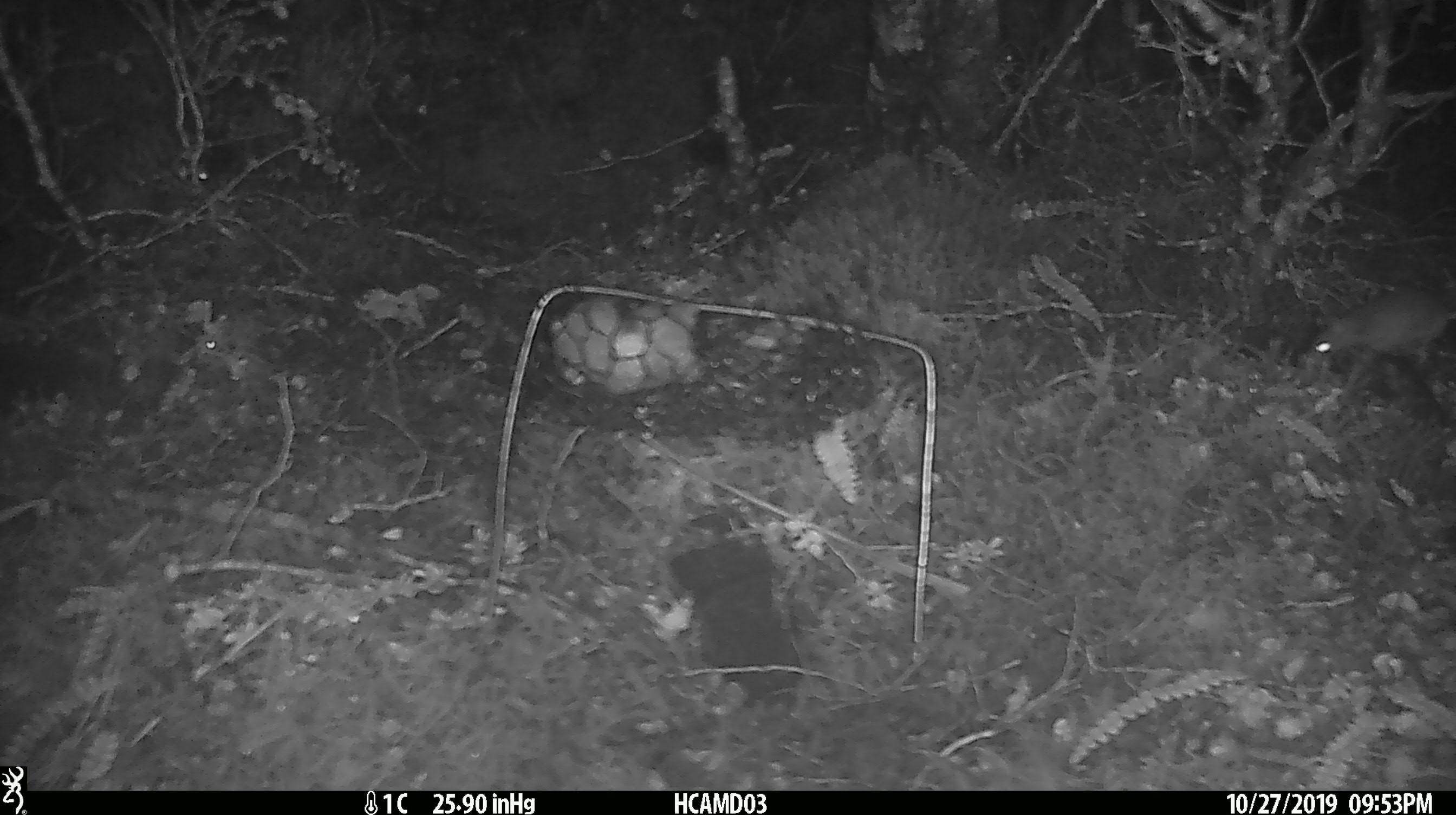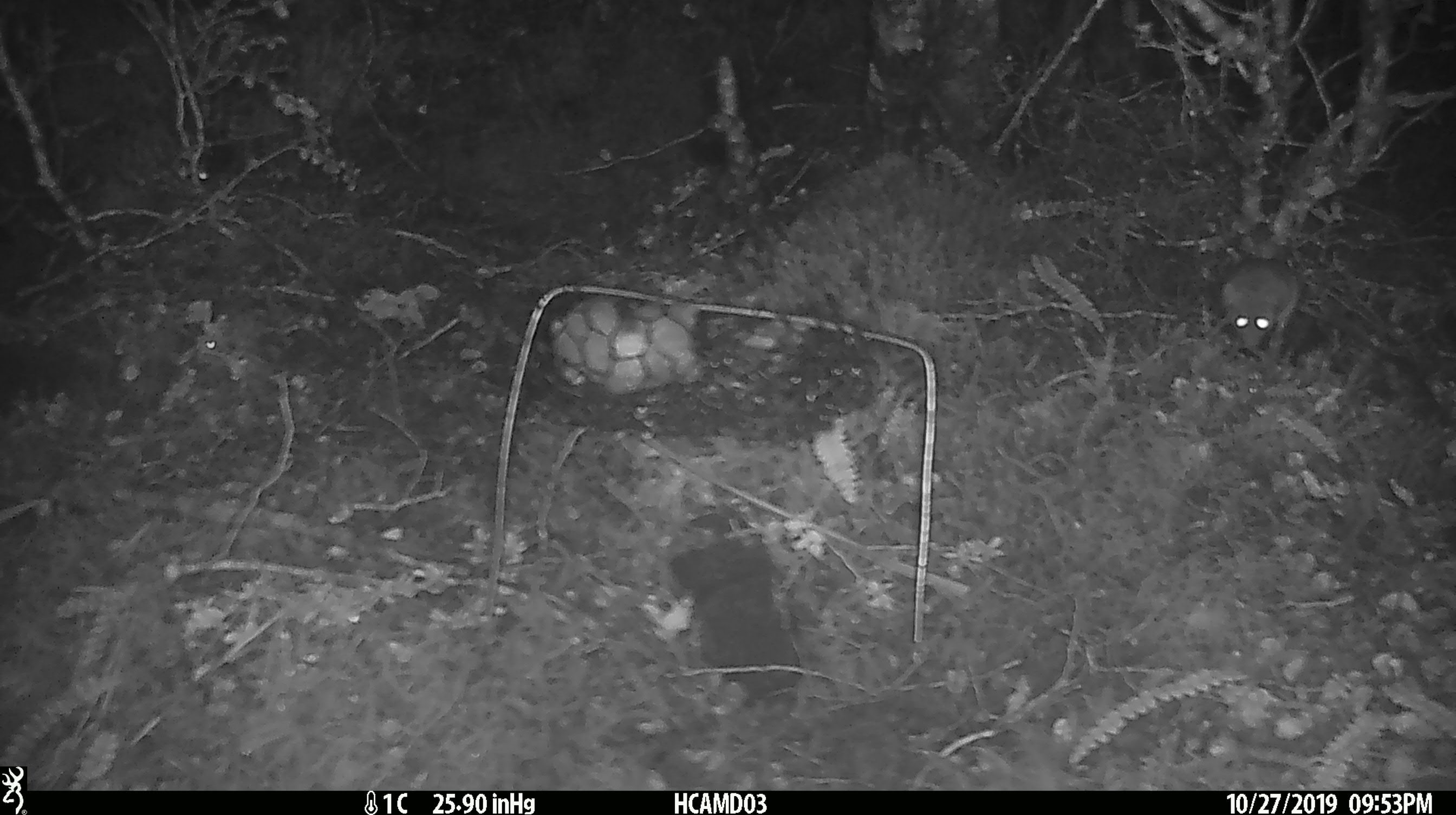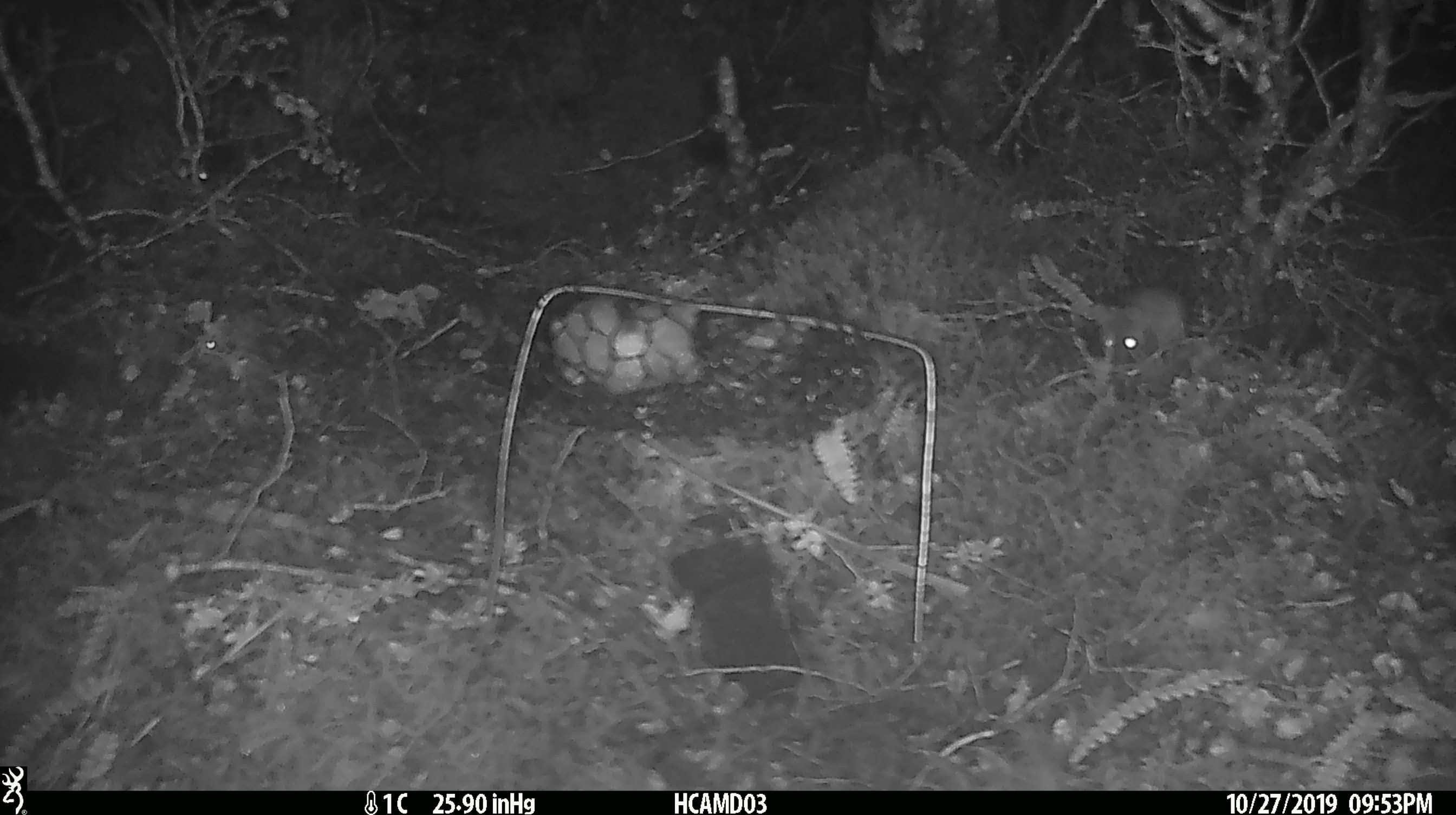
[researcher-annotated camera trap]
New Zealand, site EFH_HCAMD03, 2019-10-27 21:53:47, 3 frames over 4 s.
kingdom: Animalia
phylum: Chordata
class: Mammalia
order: Rodentia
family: Muridae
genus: Mus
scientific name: Mus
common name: mouse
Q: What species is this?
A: Mouse (Mus).